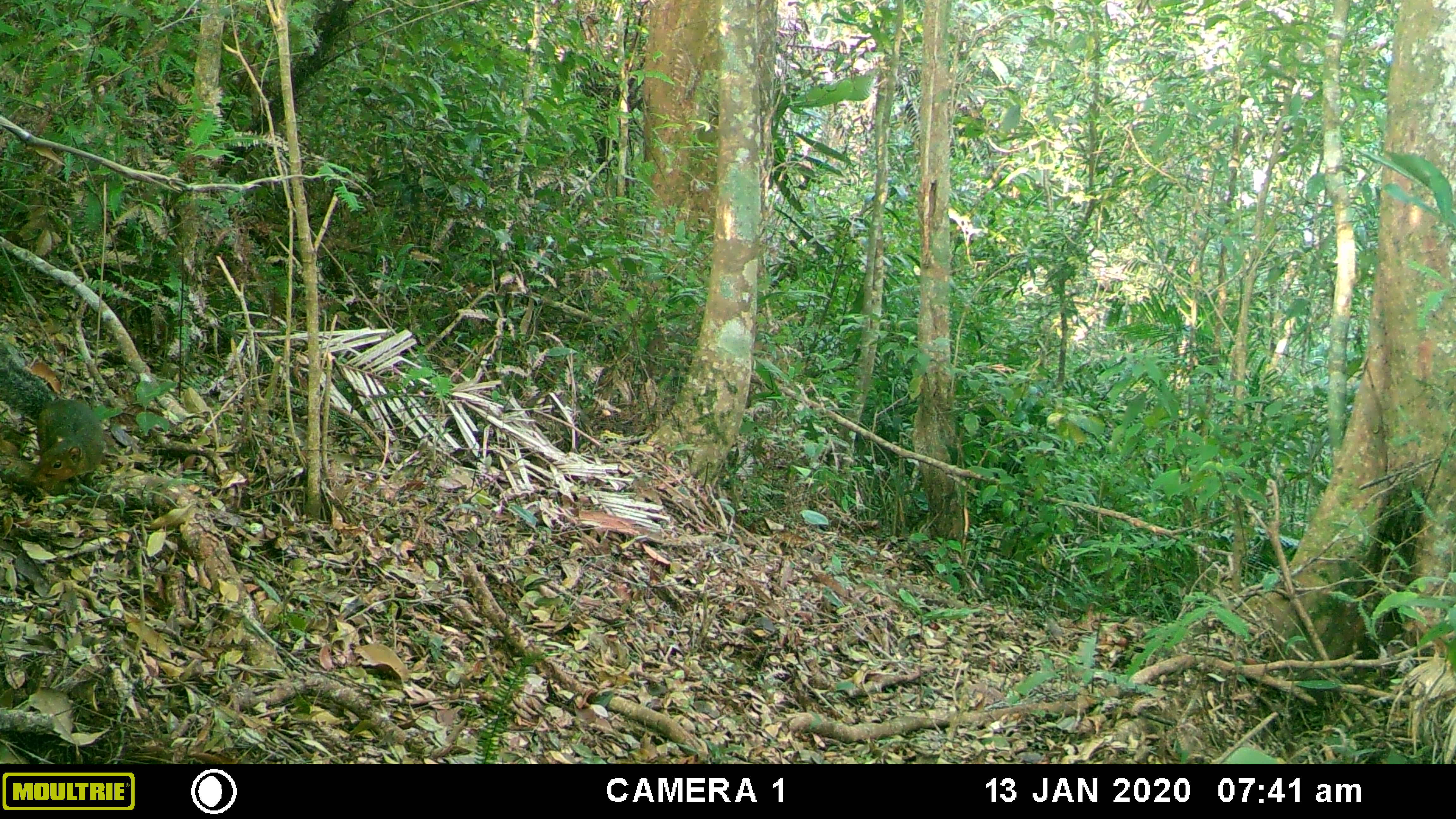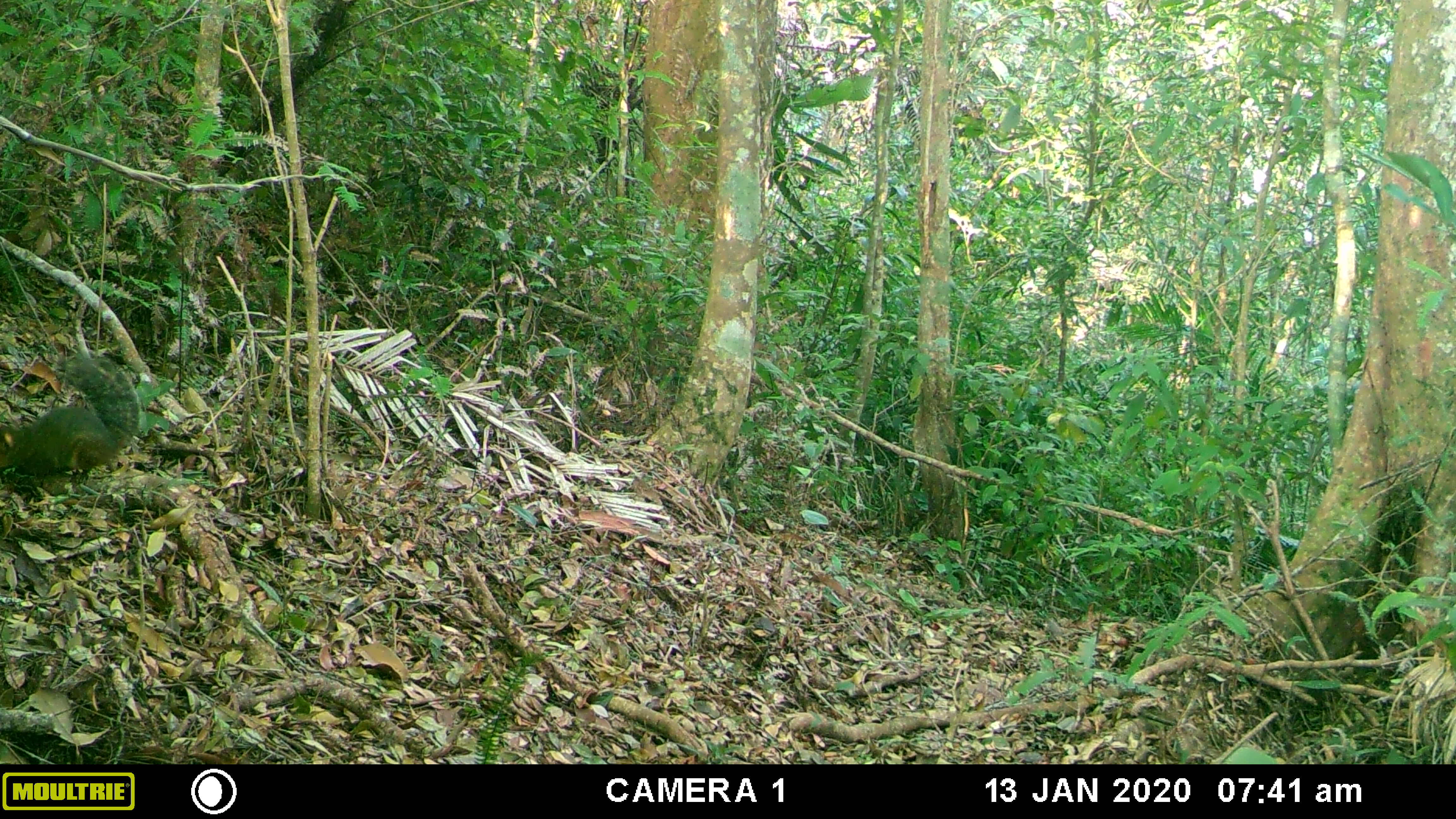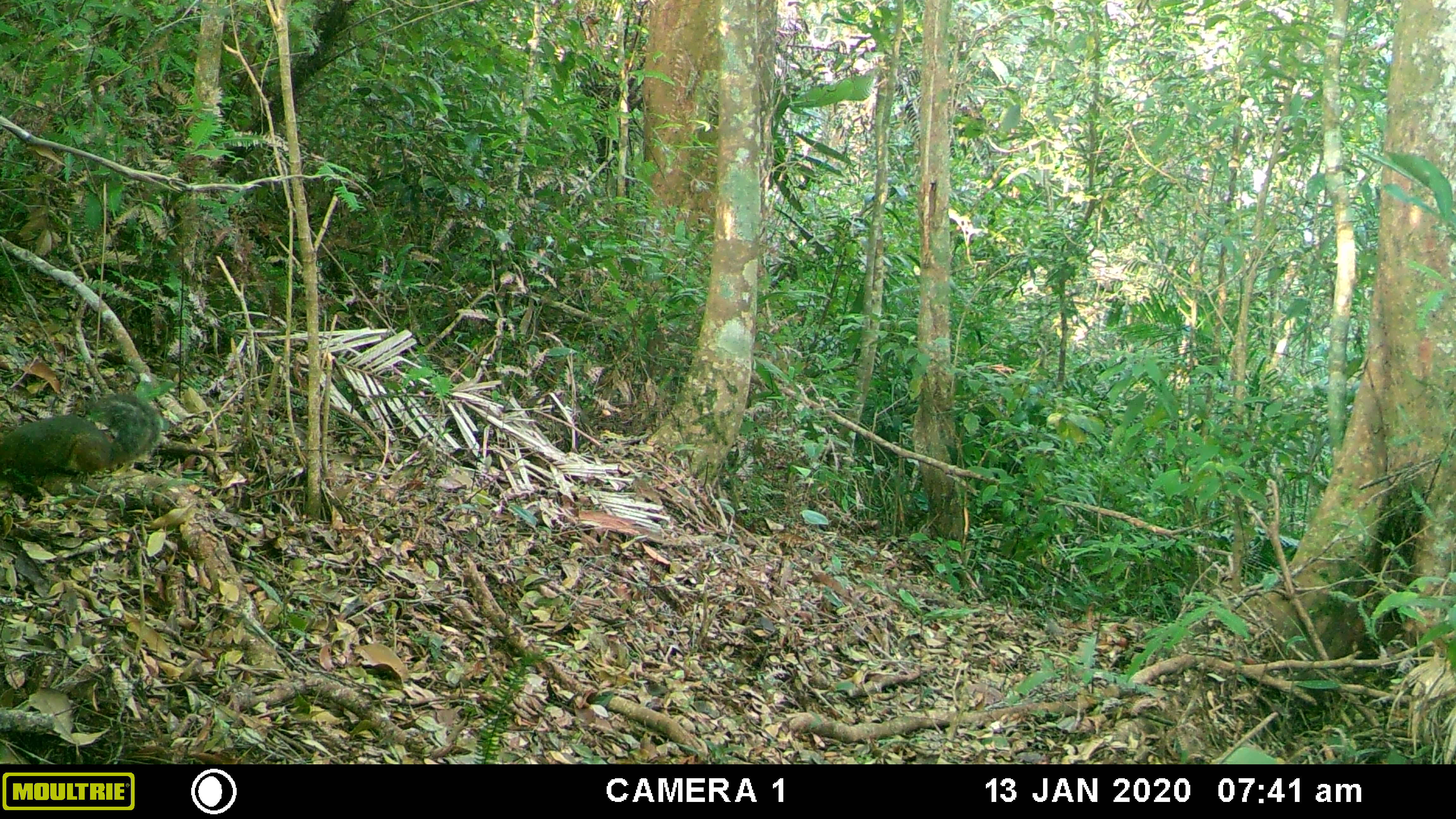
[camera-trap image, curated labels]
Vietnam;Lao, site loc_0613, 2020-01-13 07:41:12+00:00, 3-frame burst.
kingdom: Animalia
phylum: Chordata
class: Mammalia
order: Rodentia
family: Sciuridae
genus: Dremomys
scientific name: Dremomys rufigenis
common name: red-cheeked squirrel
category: red cheeked squirrel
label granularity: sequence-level